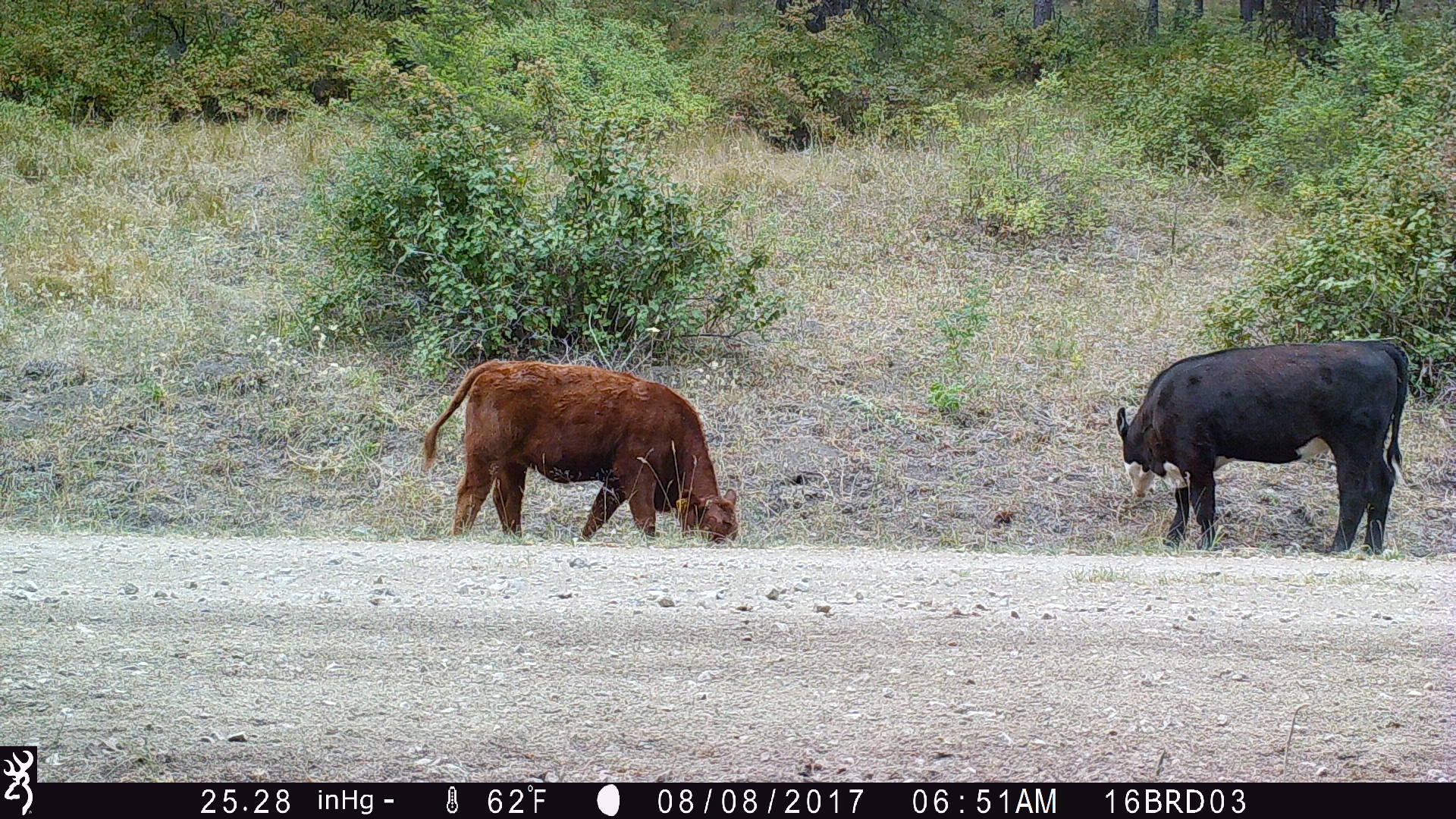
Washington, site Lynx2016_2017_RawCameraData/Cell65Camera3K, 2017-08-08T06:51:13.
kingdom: Animalia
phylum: Chordata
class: Mammalia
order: Artiodactyla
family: Bovidae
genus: Bos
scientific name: Bos taurus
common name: domestic cattle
Domestic cattle (Bos taurus). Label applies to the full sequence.